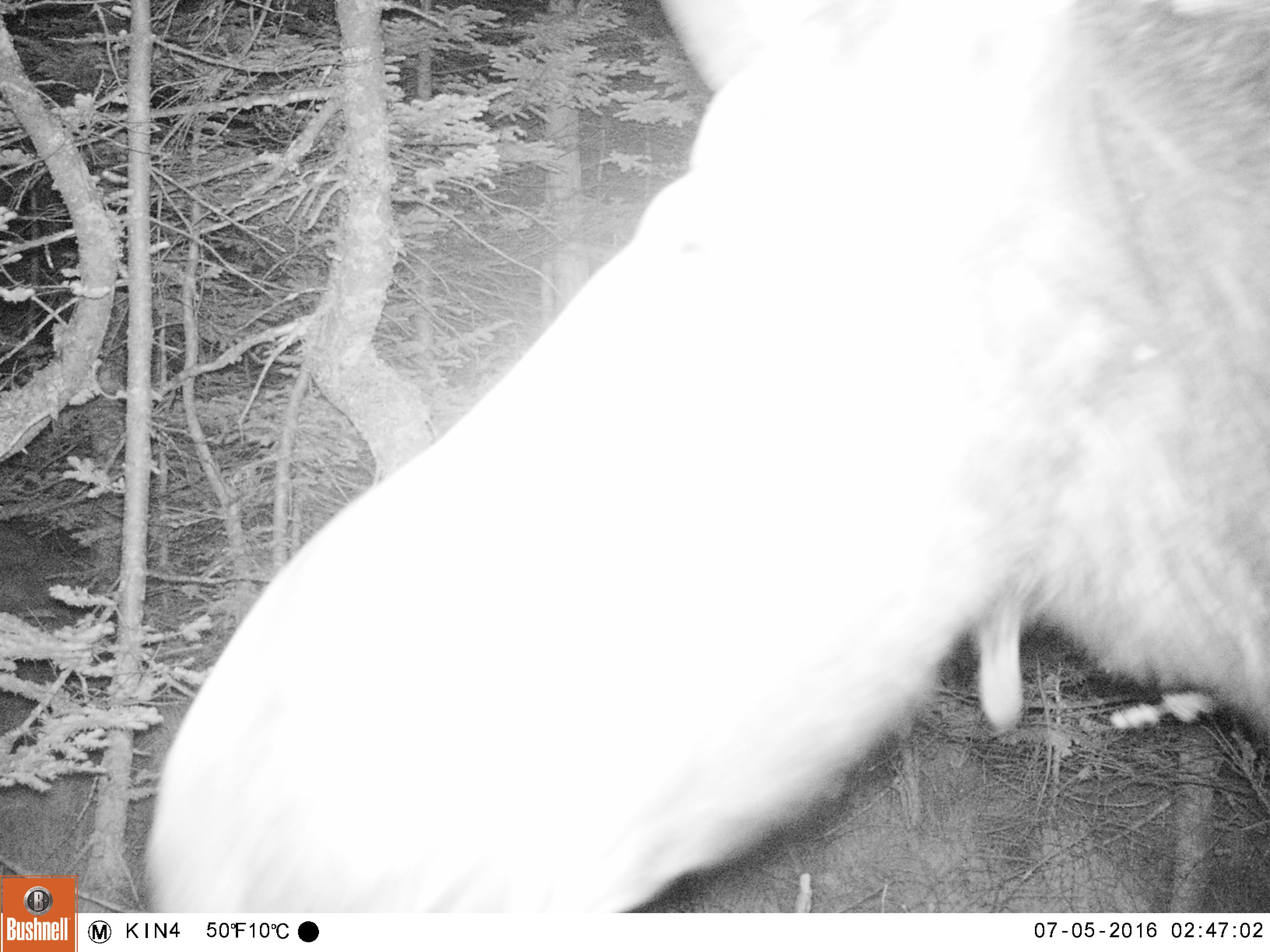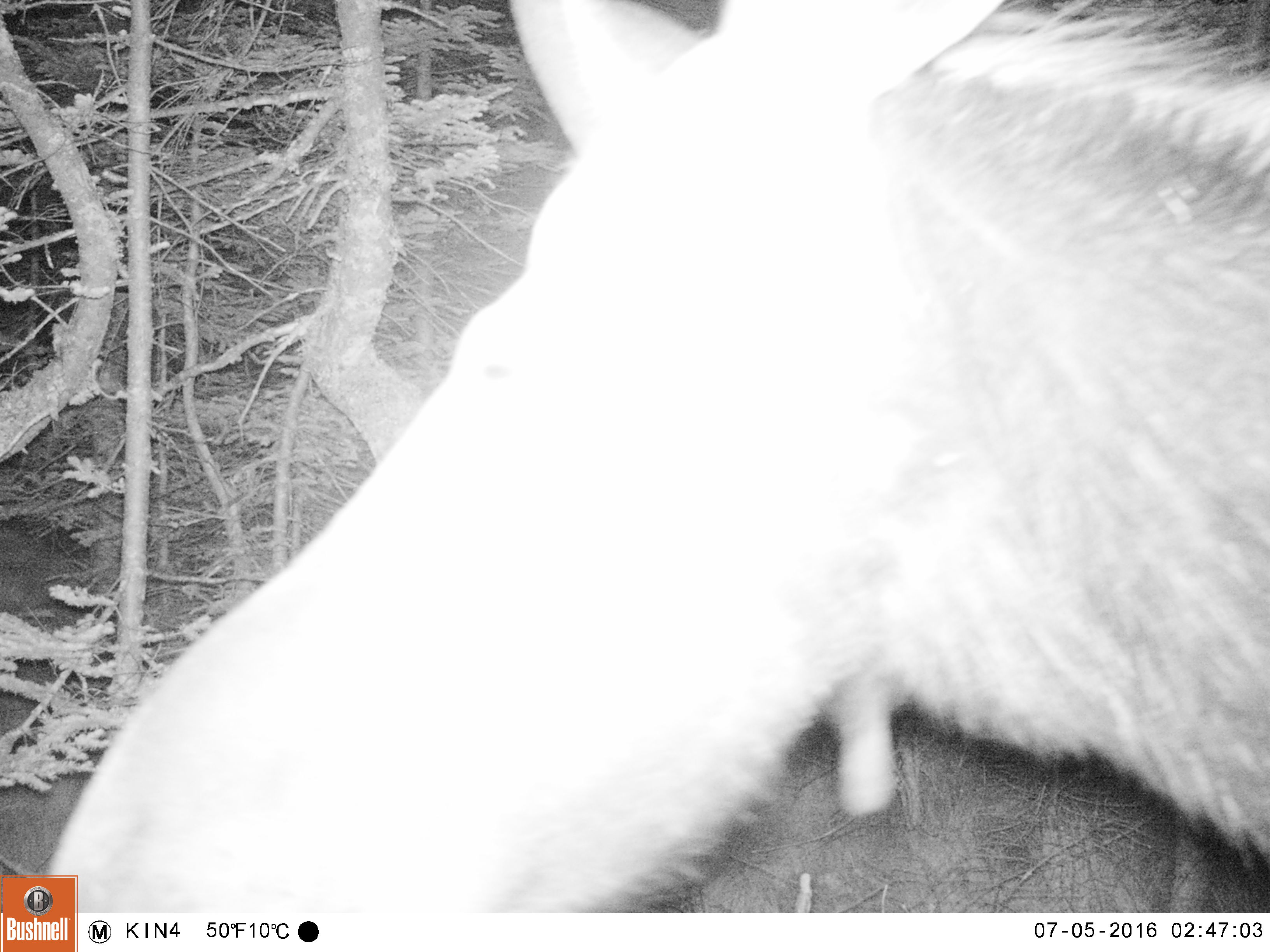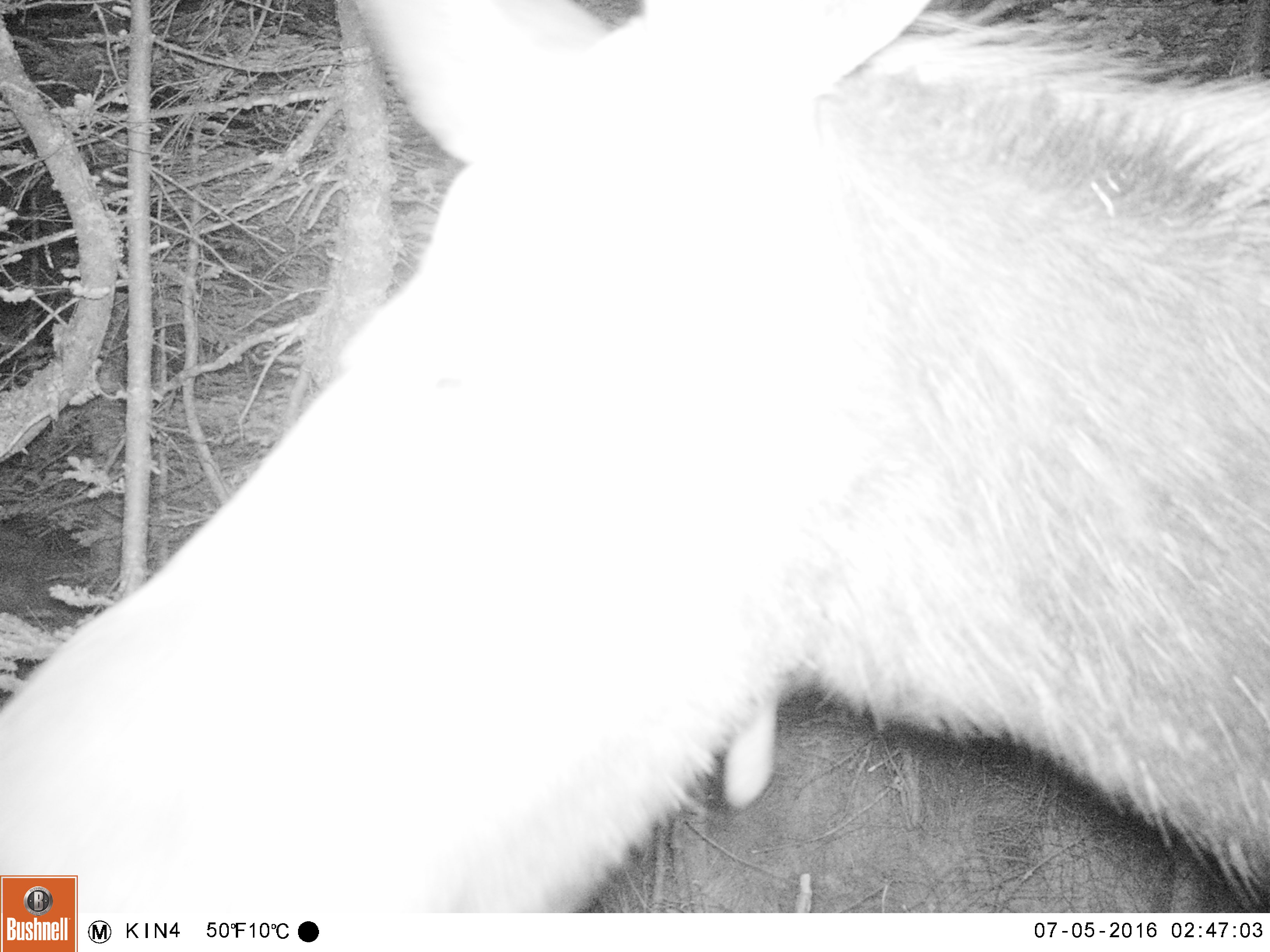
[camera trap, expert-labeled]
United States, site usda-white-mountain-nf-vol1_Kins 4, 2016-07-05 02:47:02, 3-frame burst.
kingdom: Animalia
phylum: Chordata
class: Mammalia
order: Artiodactyla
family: Cervidae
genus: Alces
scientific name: Alces alces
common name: moose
Moose (Alces alces).